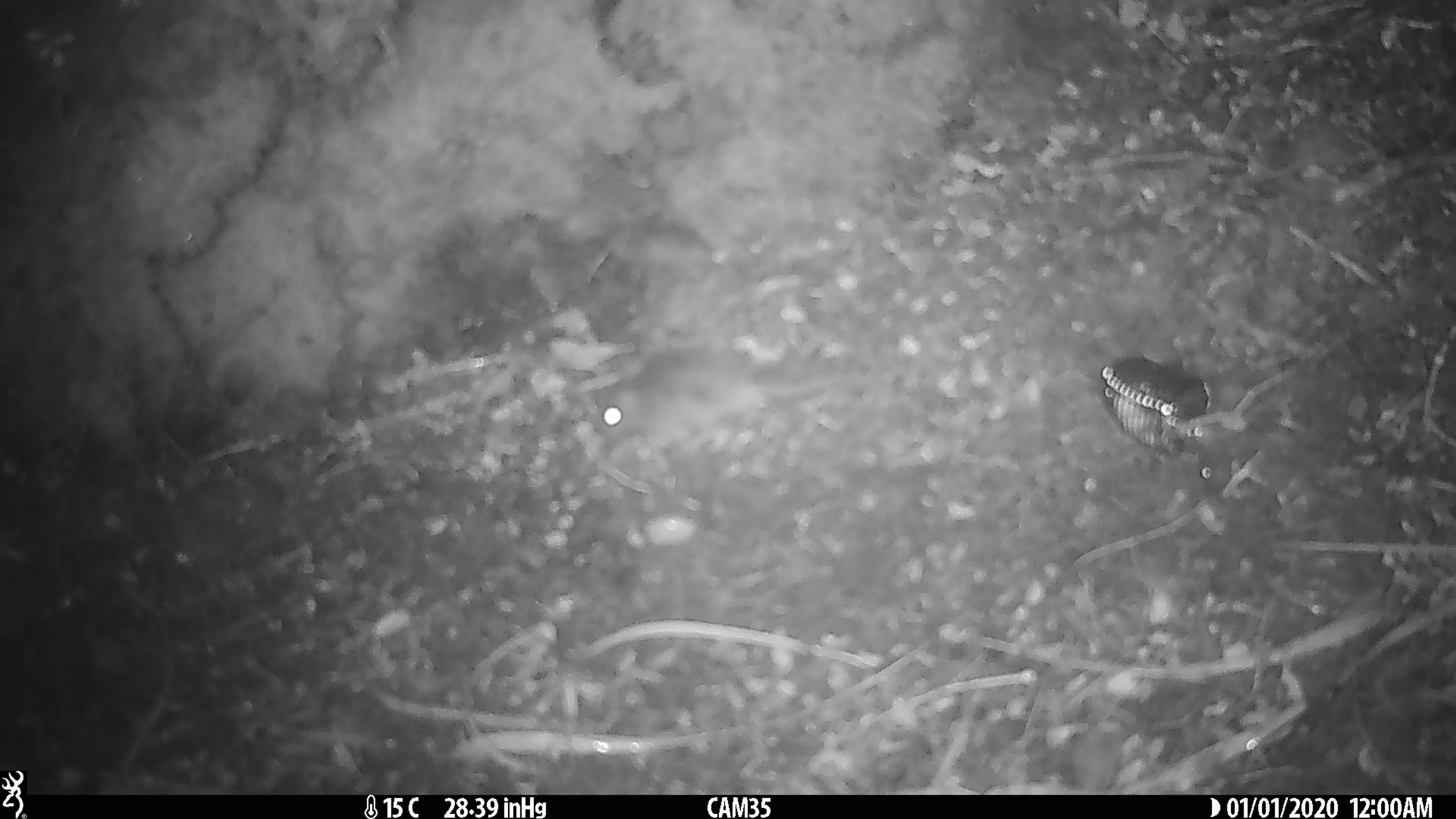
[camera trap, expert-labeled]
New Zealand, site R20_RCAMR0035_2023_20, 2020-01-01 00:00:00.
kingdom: Animalia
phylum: Chordata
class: Mammalia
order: Rodentia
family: Muridae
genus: Mus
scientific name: Mus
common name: mouse